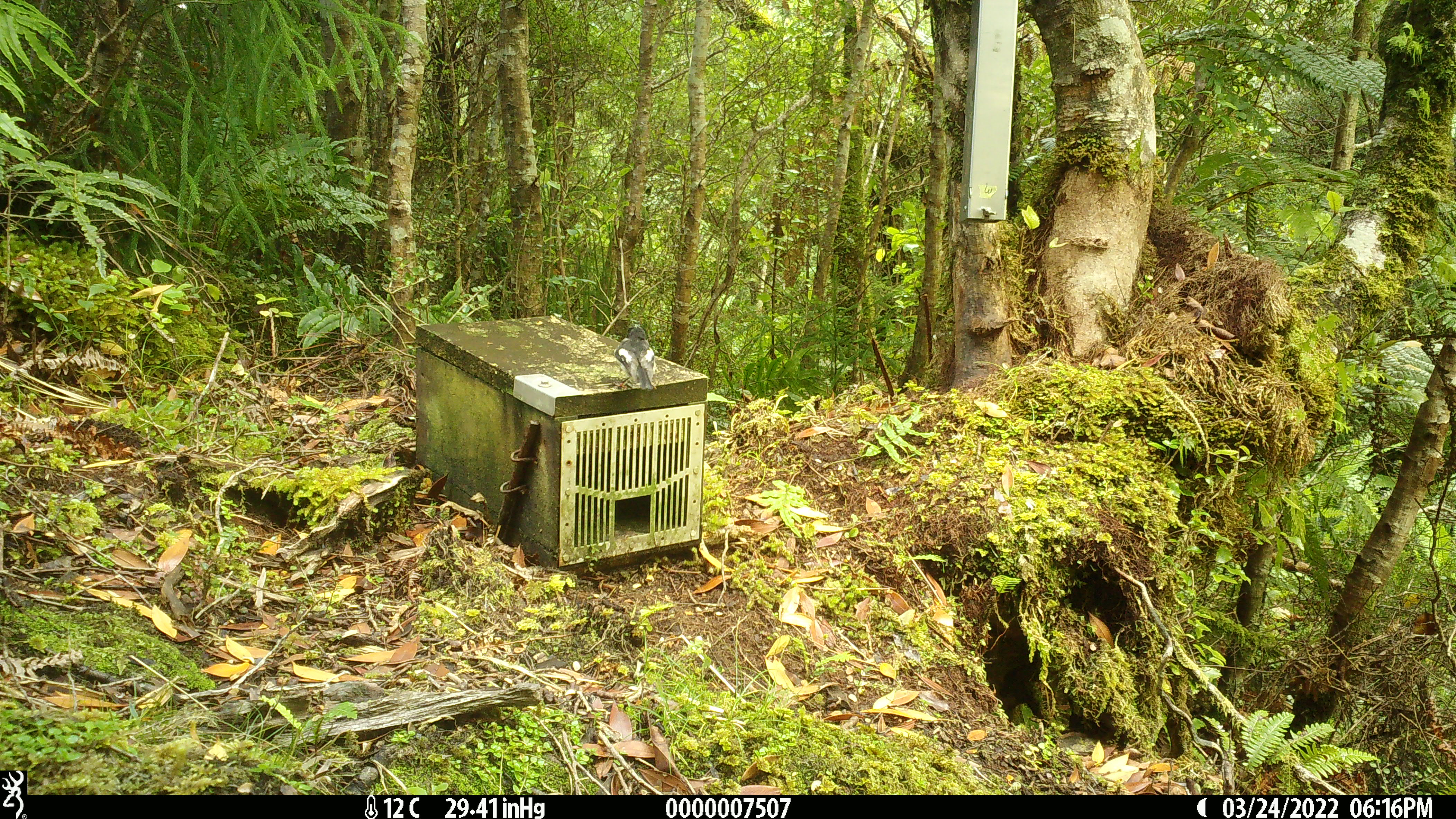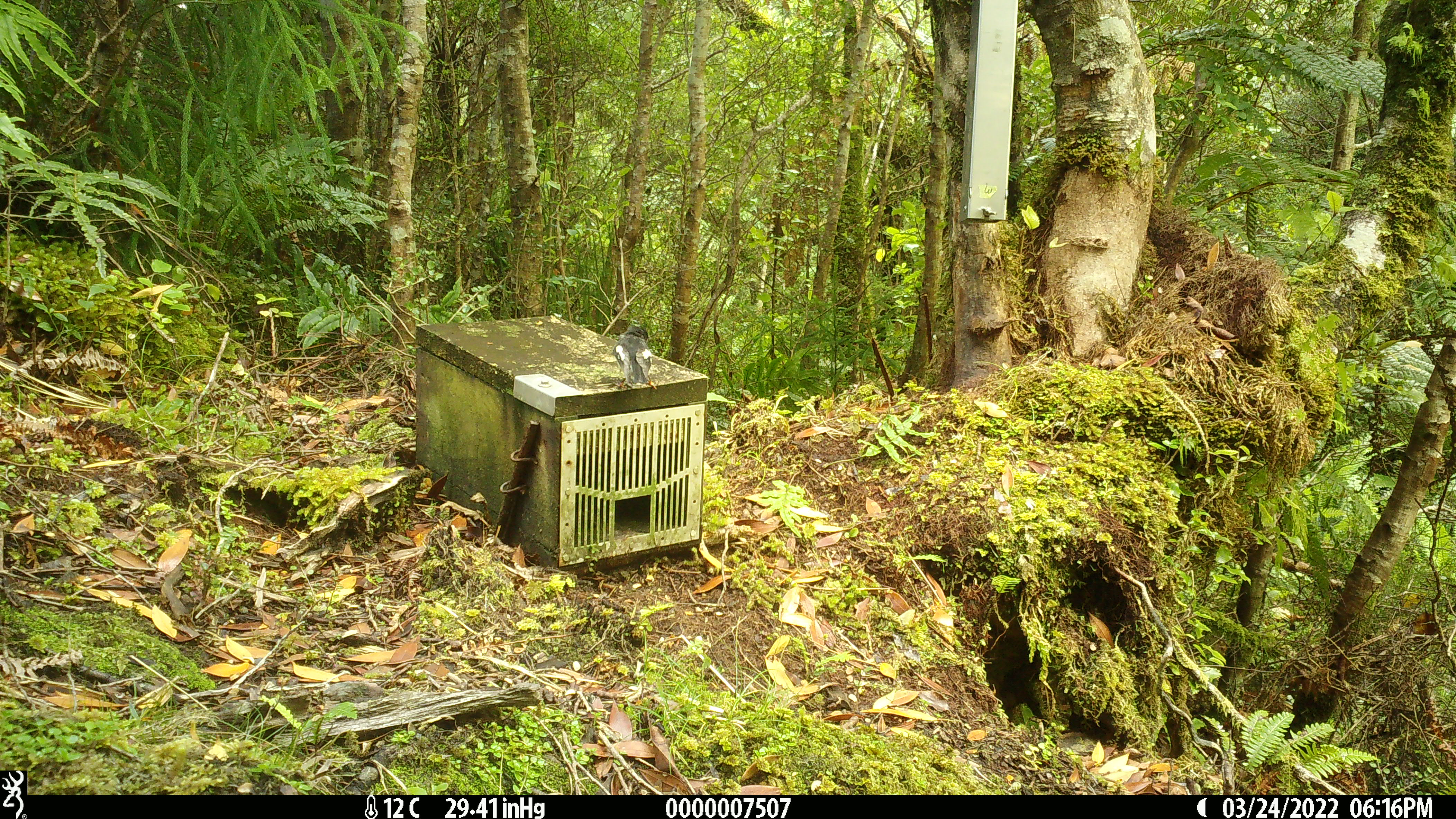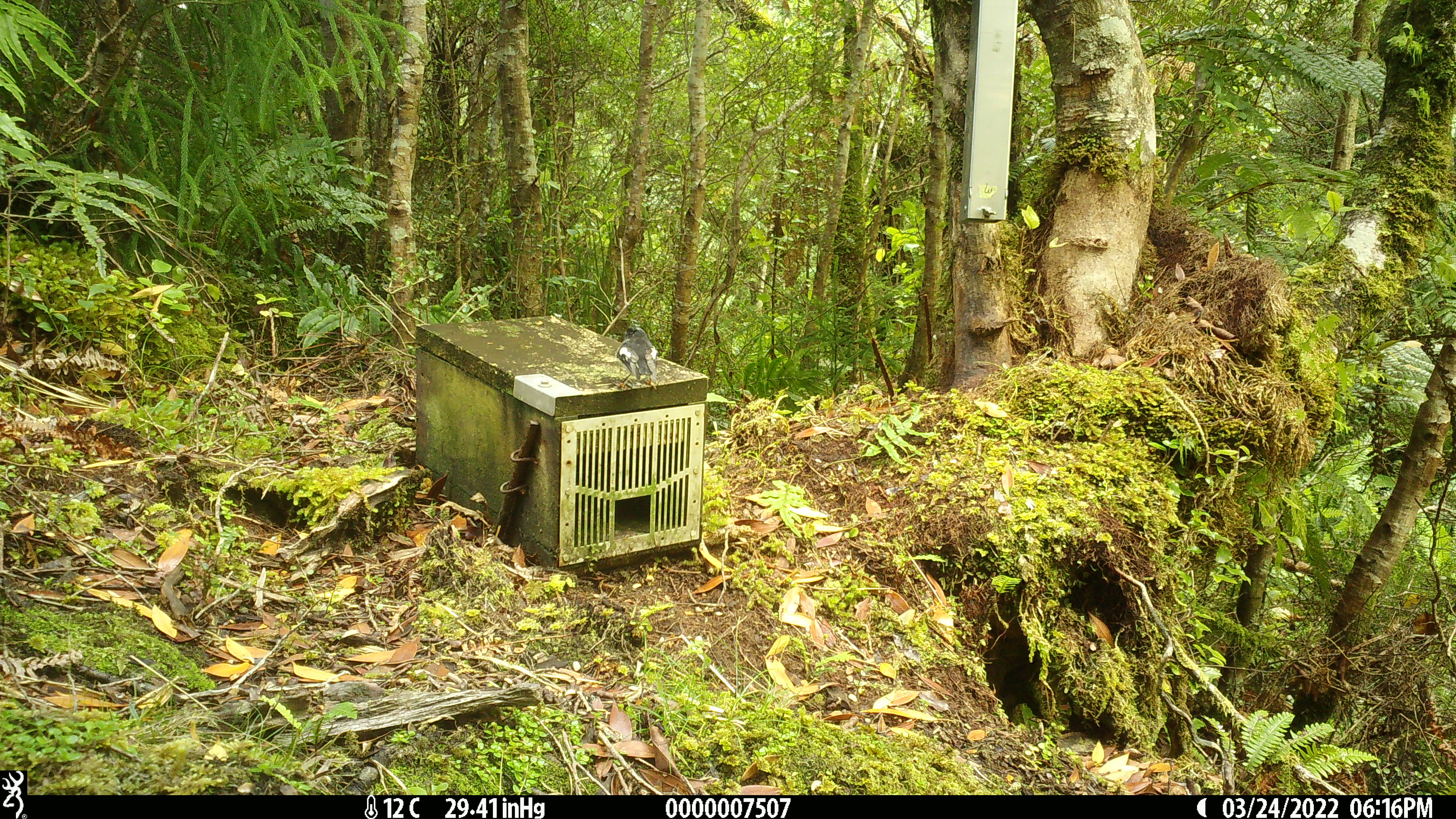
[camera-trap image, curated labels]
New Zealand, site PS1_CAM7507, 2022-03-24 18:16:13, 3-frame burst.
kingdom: Animalia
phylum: Chordata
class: Aves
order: Passeriformes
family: Petroicidae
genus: Petroica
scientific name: Petroica macrocephala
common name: tomtit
Tomtit (Petroica macrocephala).